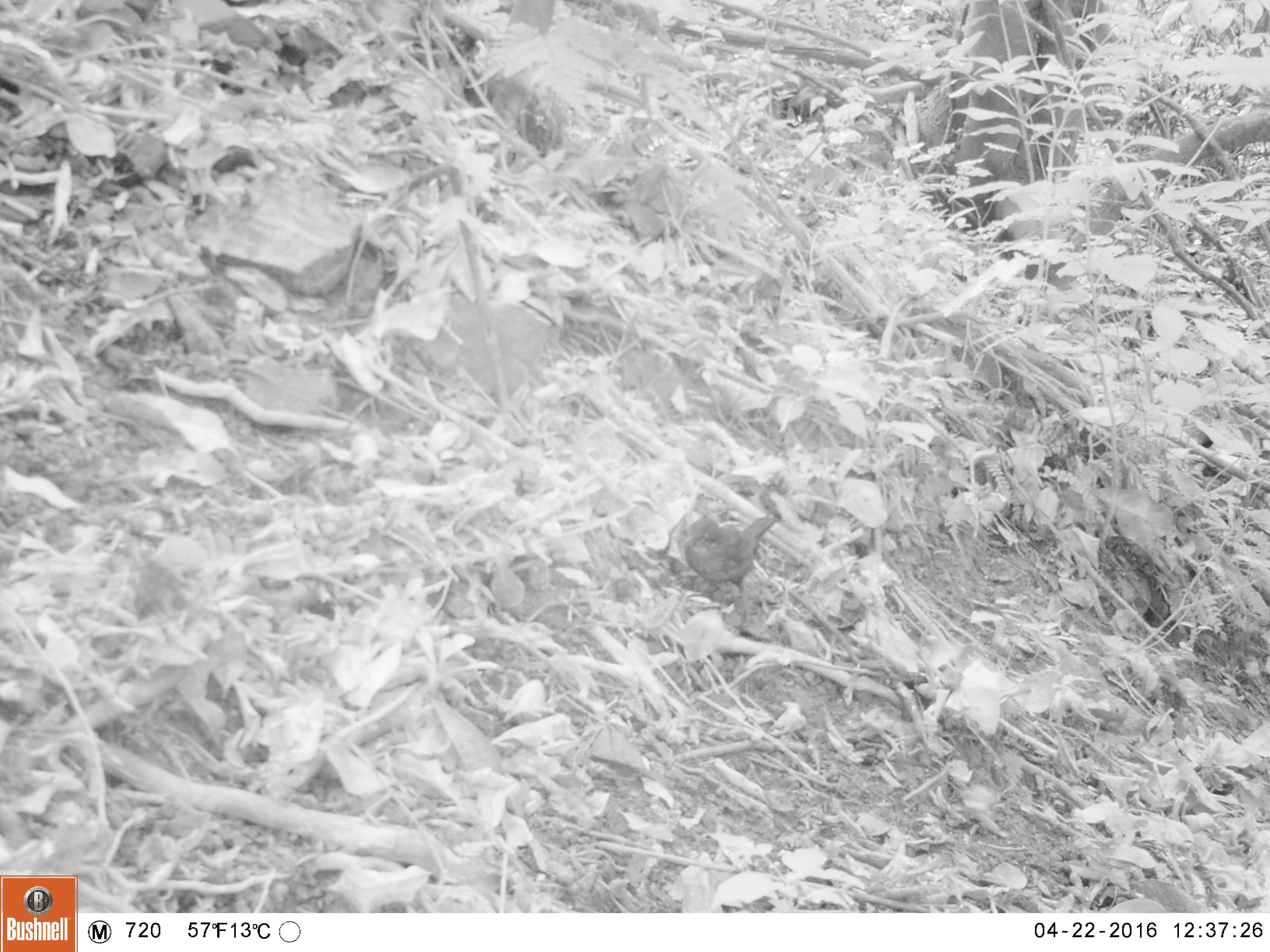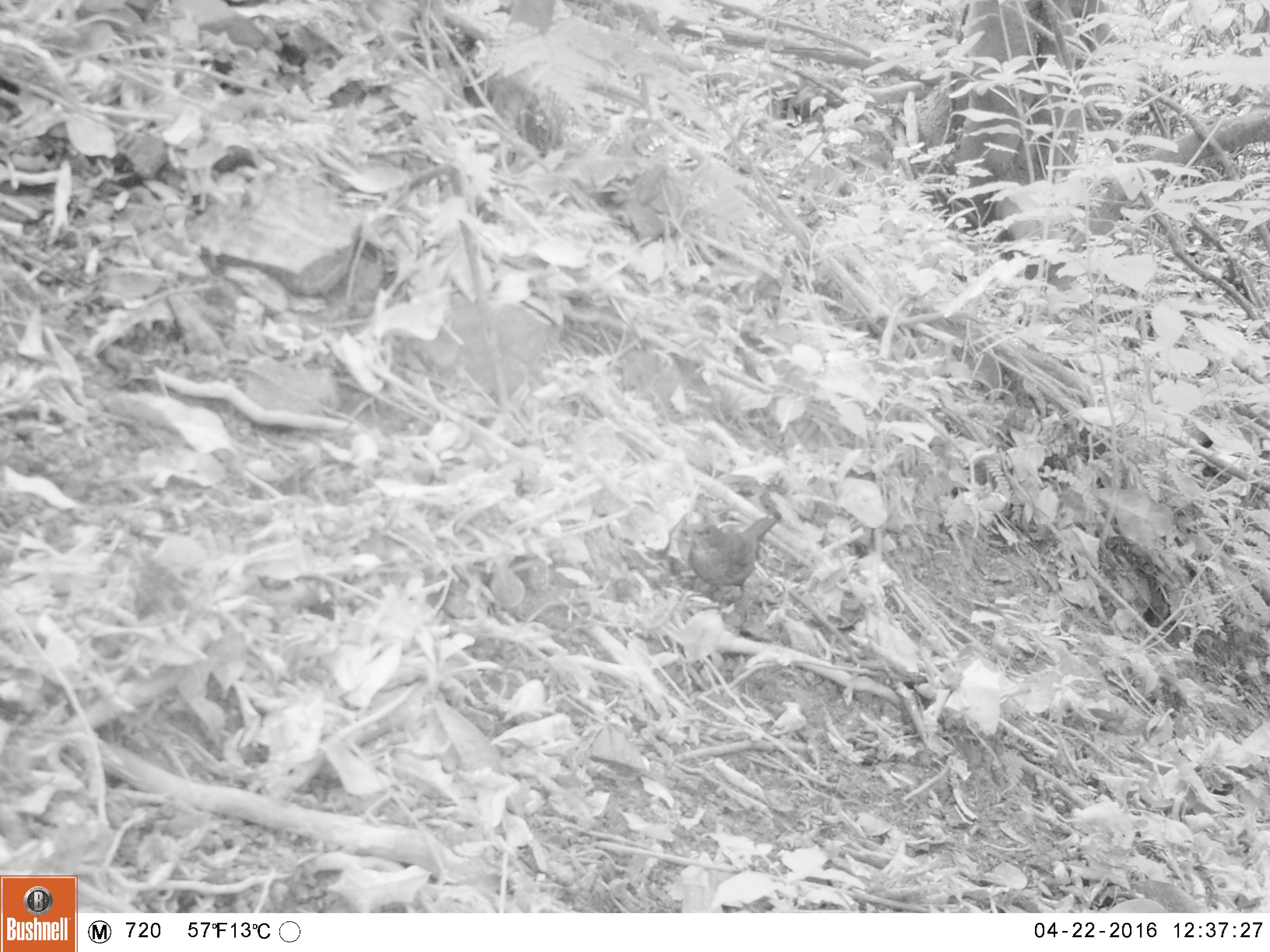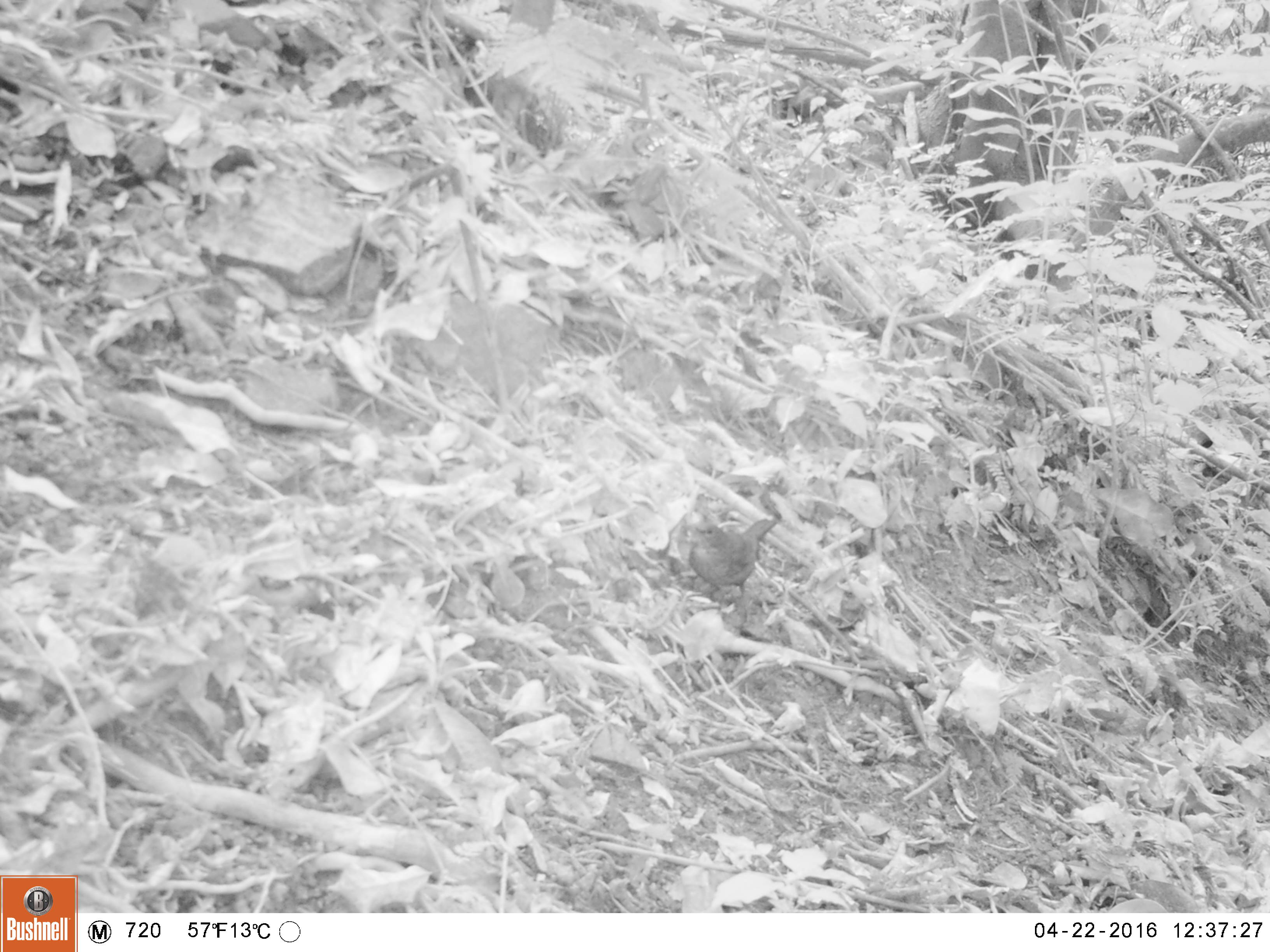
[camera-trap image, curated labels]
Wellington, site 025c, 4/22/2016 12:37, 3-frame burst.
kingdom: Animalia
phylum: Chordata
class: Aves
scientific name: Aves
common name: bird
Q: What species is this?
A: Bird (Aves).